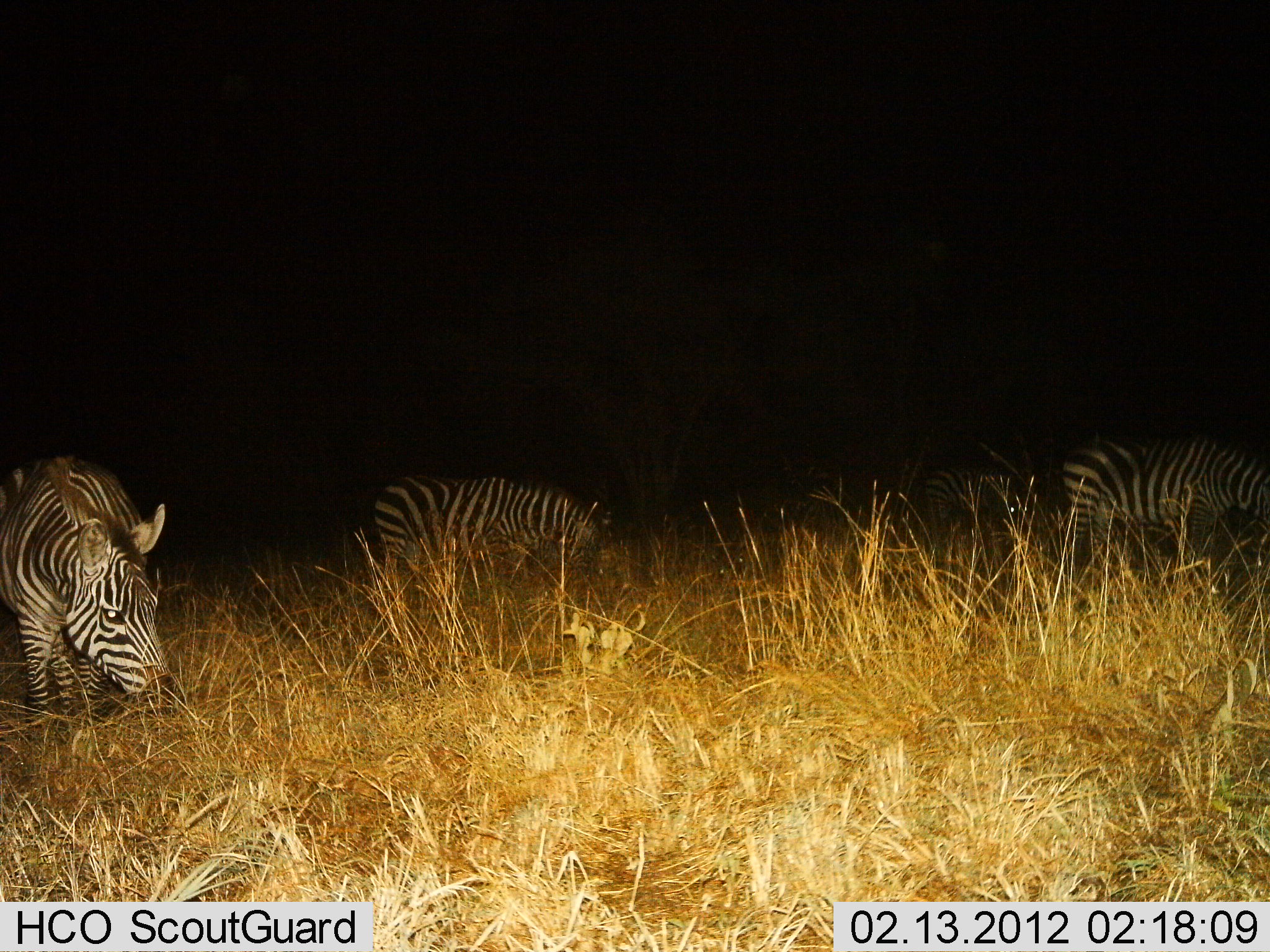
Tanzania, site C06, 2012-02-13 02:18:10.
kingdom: Animalia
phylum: Chordata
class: Mammalia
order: Perissodactyla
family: Equidae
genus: Equus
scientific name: Equus quagga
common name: plains zebra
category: zebra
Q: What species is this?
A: Zebra (plains zebra) (Equus quagga).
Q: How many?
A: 4.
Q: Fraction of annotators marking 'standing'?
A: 63%.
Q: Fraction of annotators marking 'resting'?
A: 0%.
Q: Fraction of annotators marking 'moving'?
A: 11%.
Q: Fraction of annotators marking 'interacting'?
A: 0%.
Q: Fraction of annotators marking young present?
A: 0%.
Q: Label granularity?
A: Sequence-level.